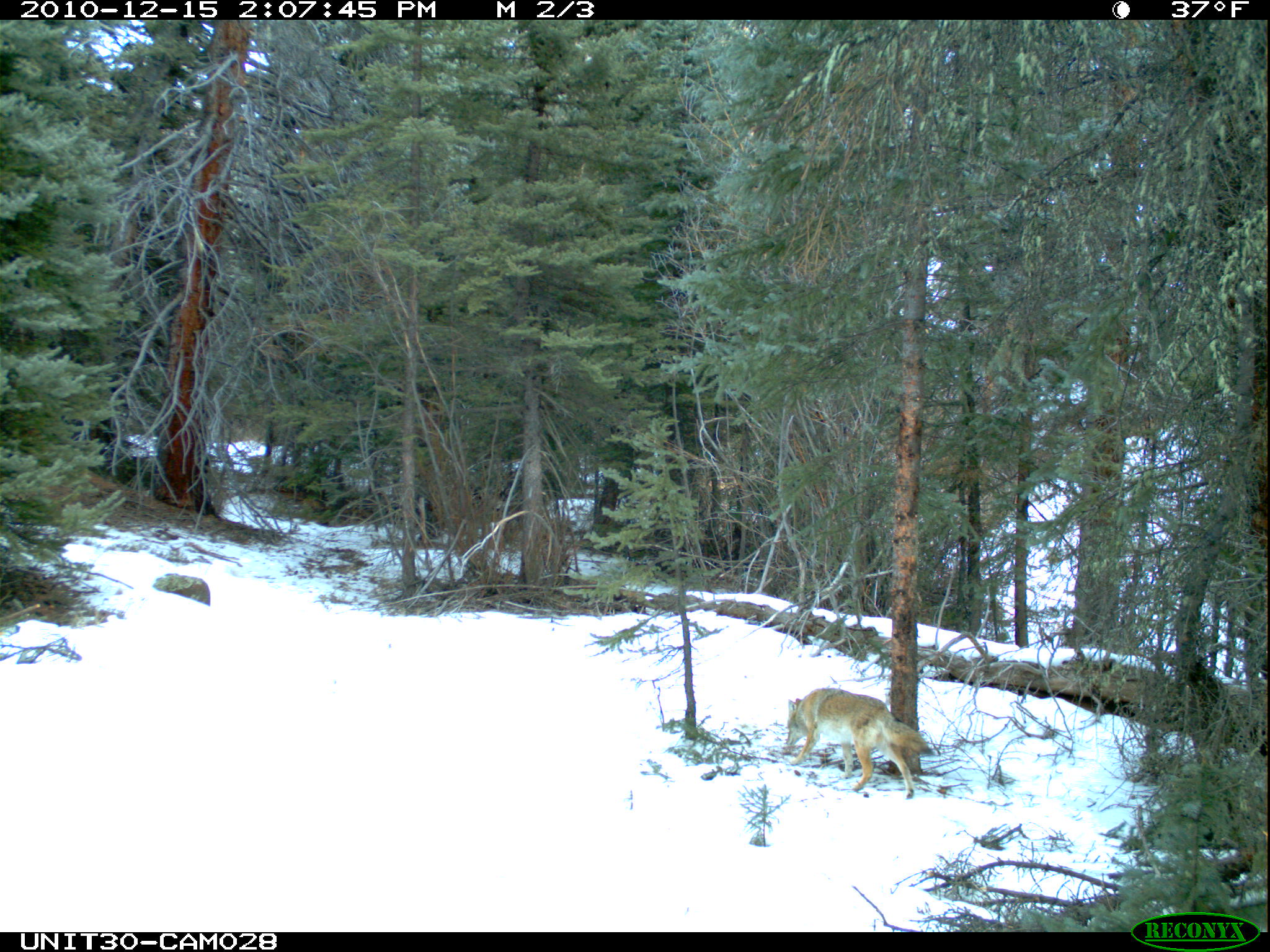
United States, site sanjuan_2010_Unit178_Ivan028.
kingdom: Animalia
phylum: Chordata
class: Mammalia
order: Carnivora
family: Canidae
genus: Canis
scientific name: Canis latrans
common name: coyote